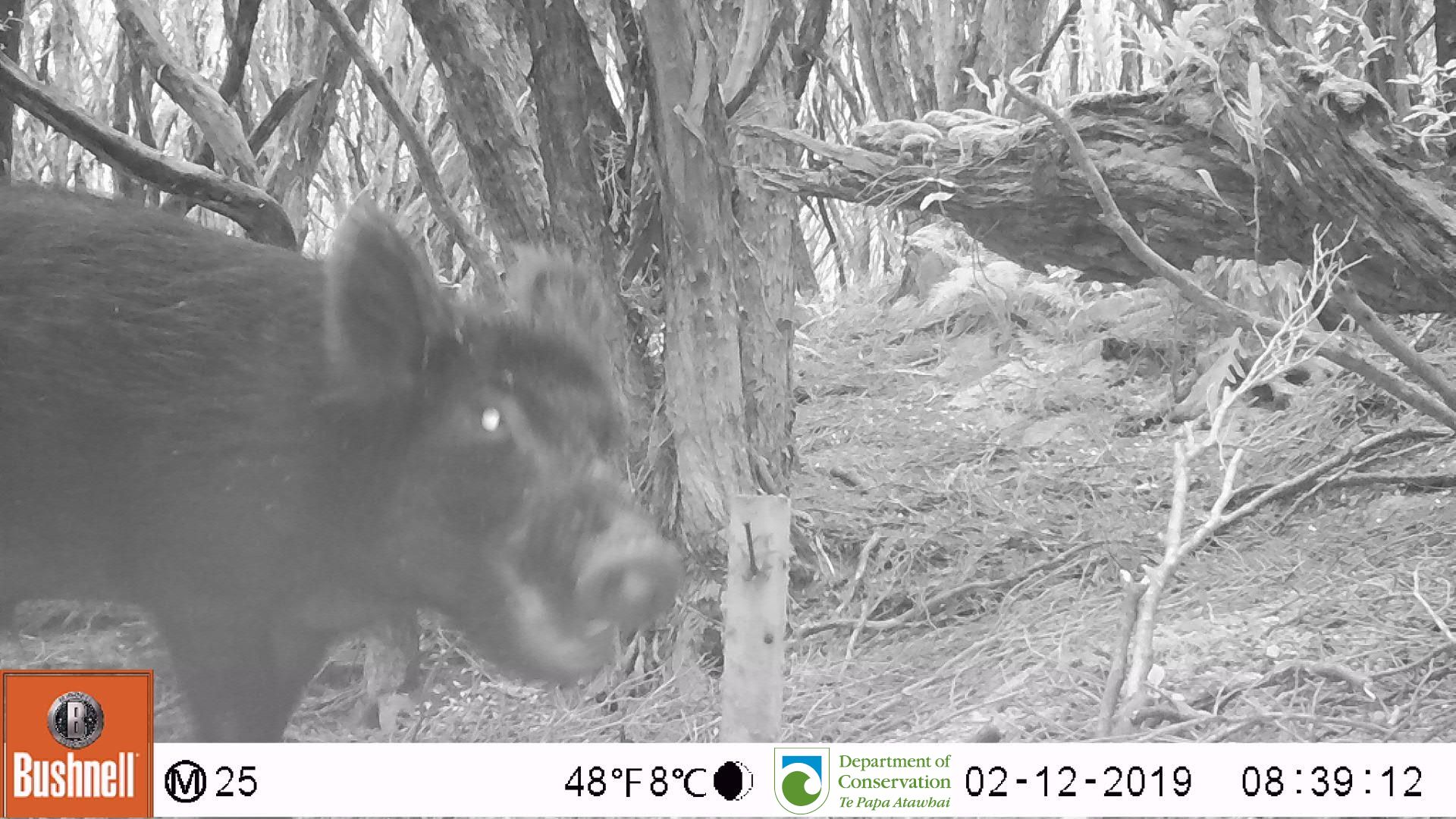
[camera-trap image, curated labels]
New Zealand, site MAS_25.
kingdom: Animalia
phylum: Chordata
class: Mammalia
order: Artiodactyla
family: Suidae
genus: Sus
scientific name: Sus scrofa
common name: pig